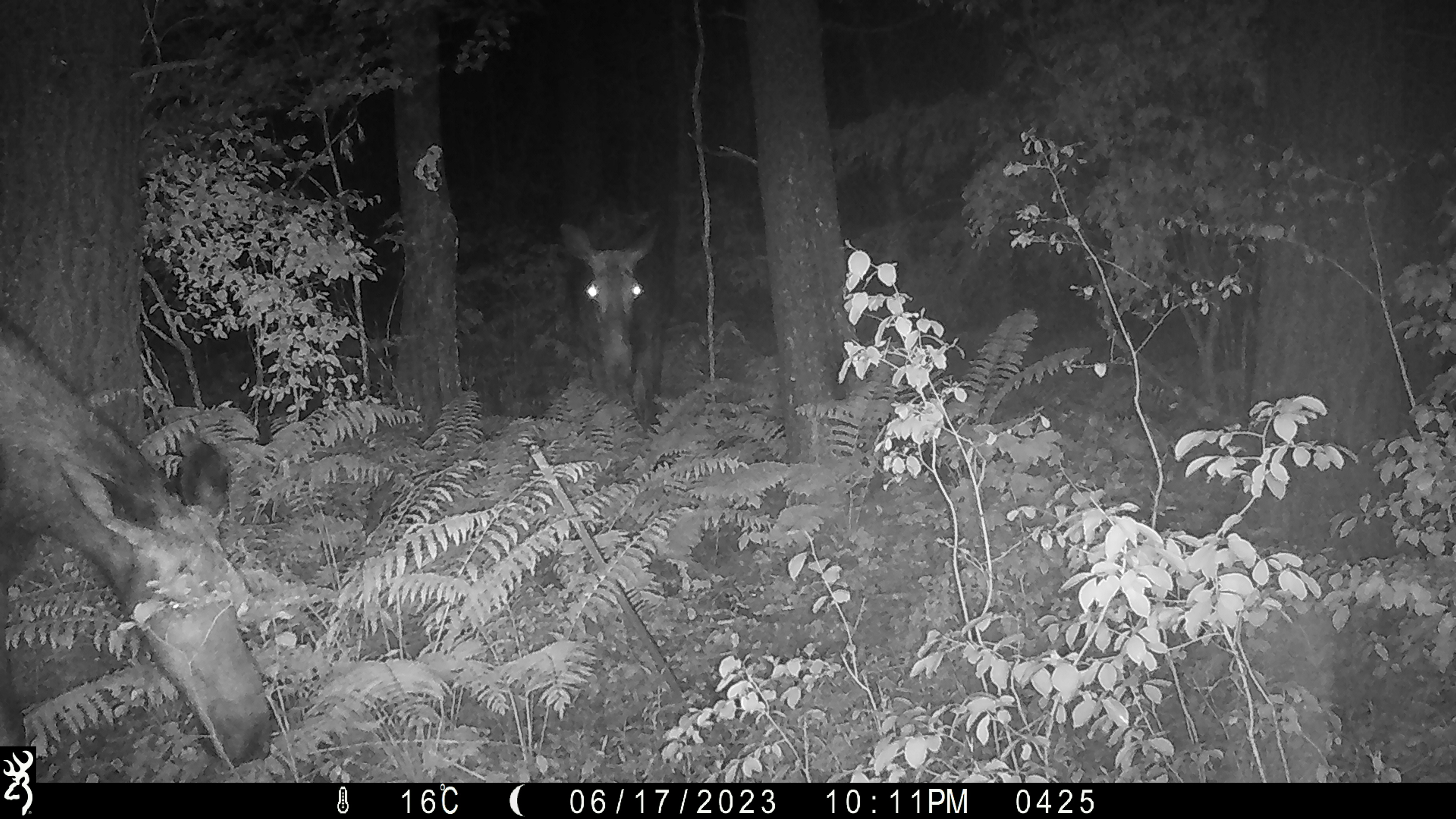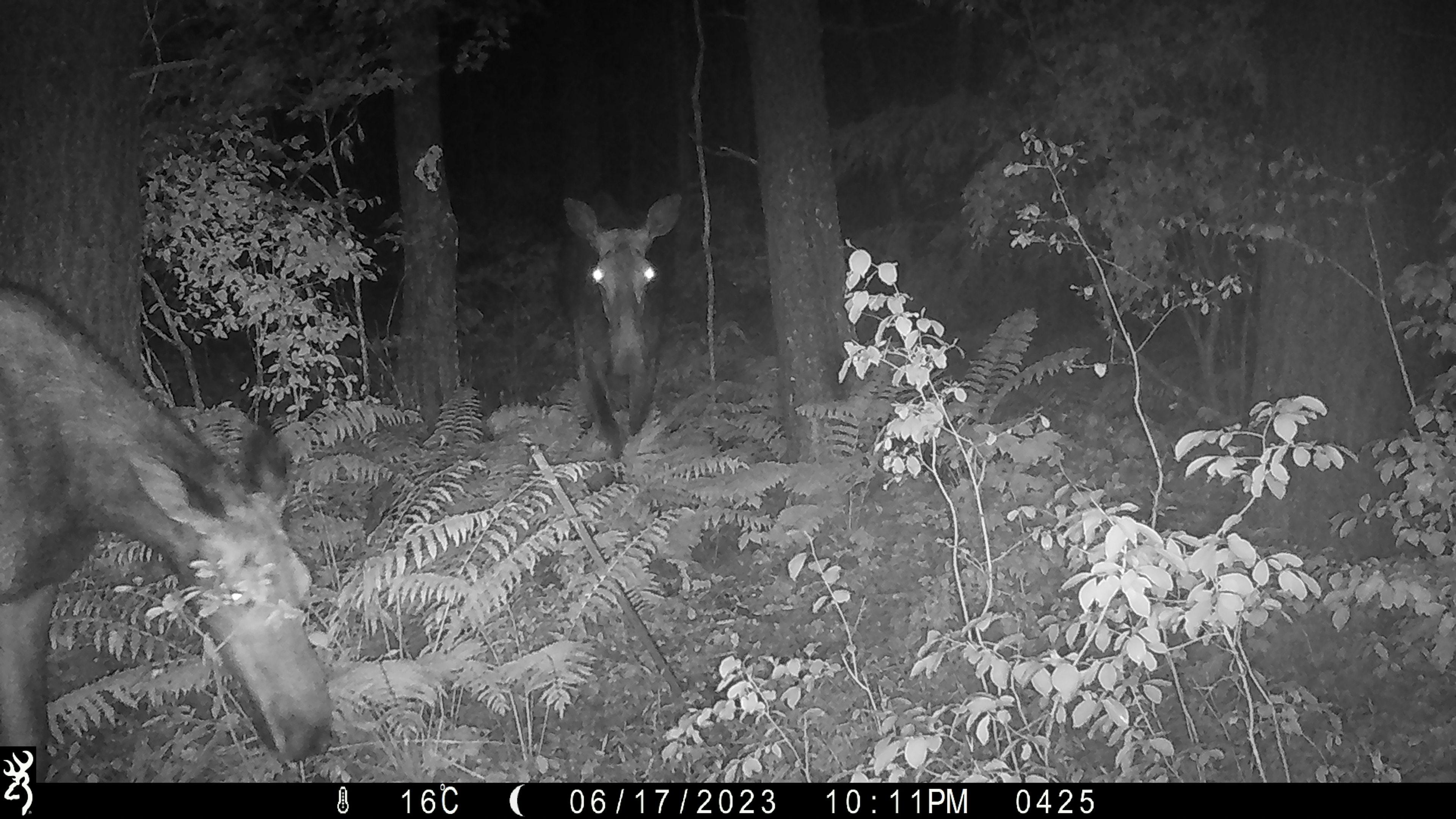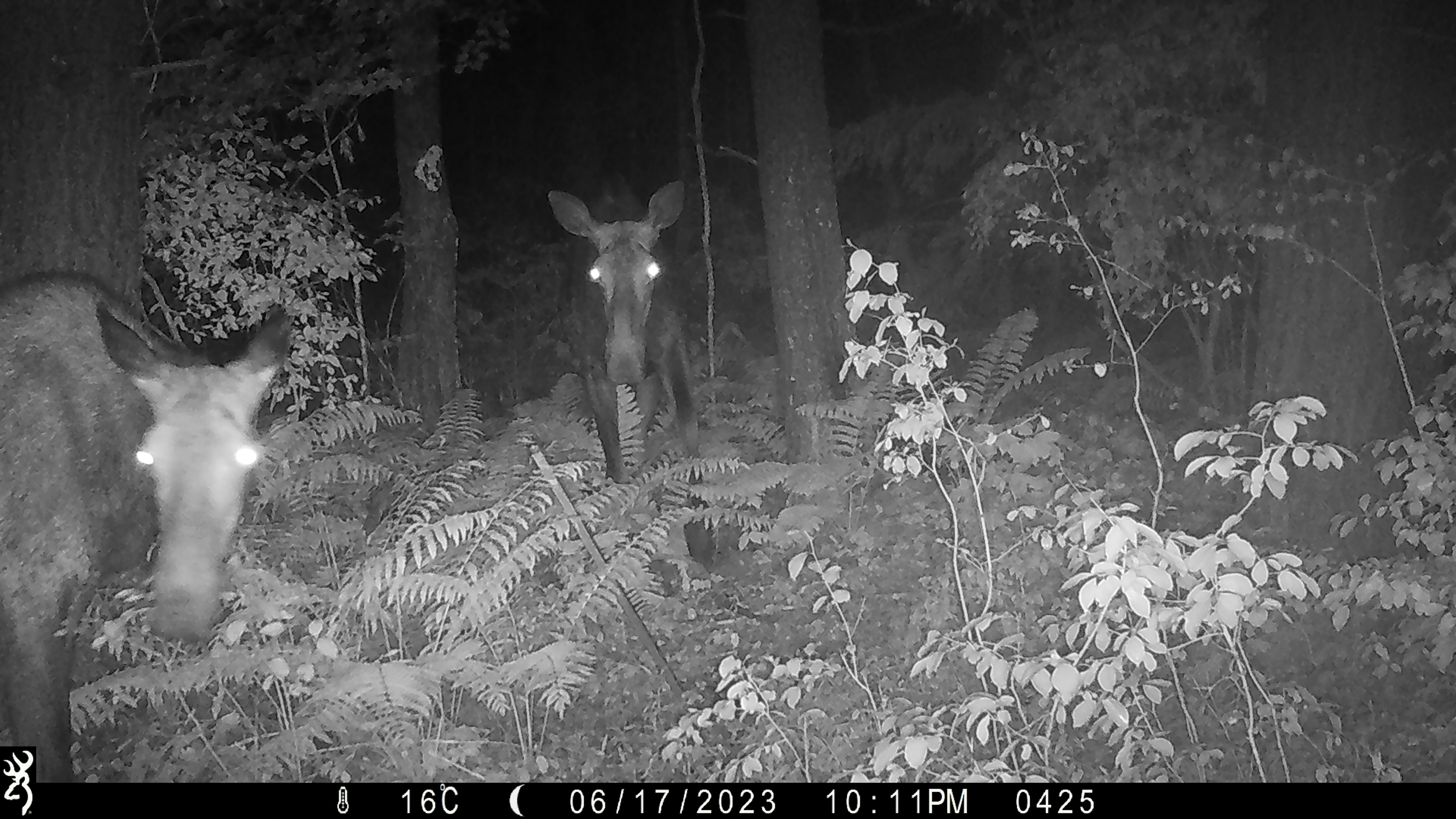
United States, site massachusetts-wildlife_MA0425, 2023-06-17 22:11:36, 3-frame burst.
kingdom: Animalia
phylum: Chordata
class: Mammalia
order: Artiodactyla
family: Cervidae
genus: Alces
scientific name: Alces alces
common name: moose